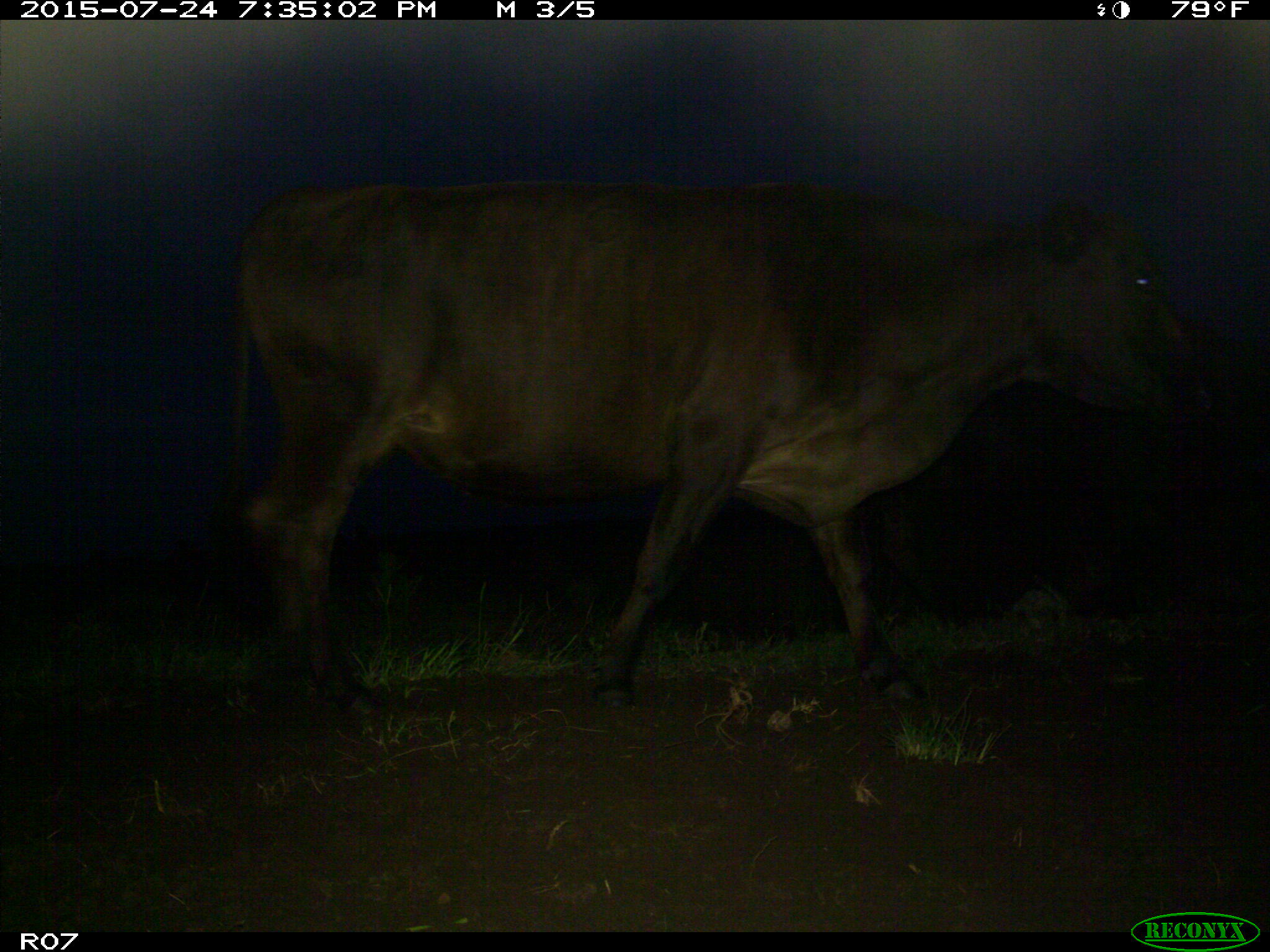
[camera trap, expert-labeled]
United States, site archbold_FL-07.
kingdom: Animalia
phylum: Chordata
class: Mammalia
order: Artiodactyla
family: Bovidae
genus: Bos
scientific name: Bos taurus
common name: domestic cow